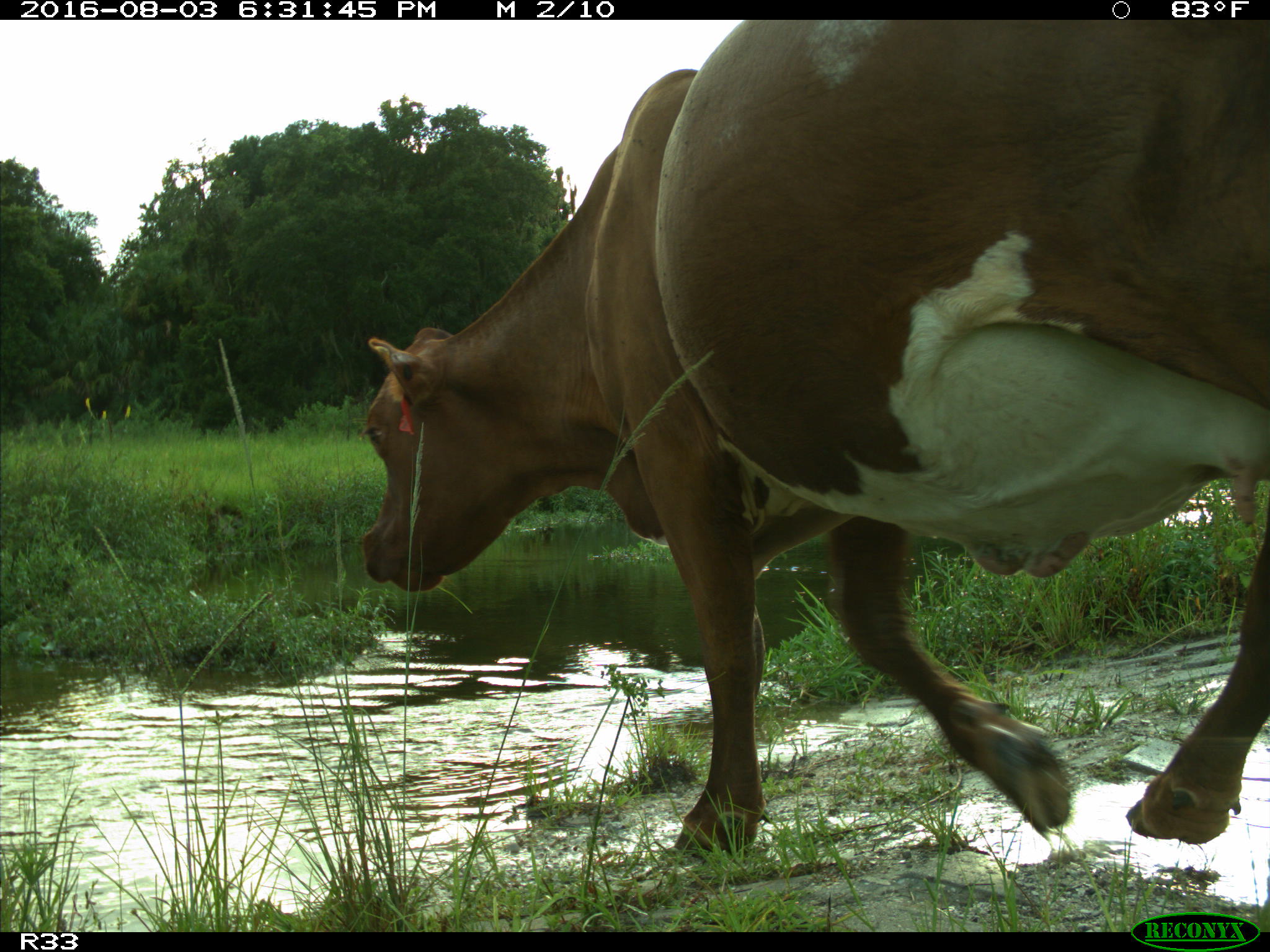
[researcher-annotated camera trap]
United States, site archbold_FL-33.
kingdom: Animalia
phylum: Chordata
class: Mammalia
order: Artiodactyla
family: Bovidae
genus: Bos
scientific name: Bos taurus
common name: domestic cow